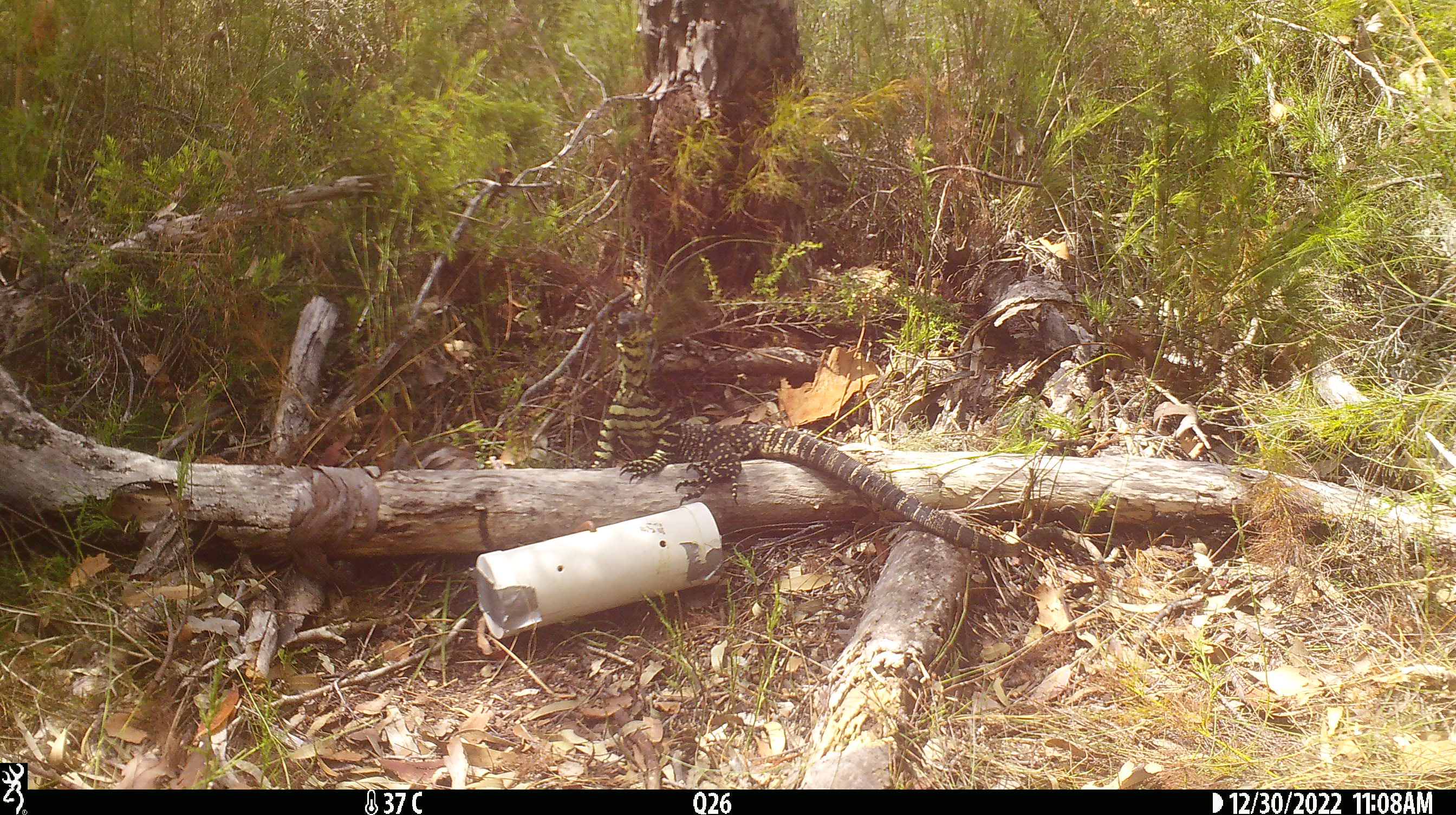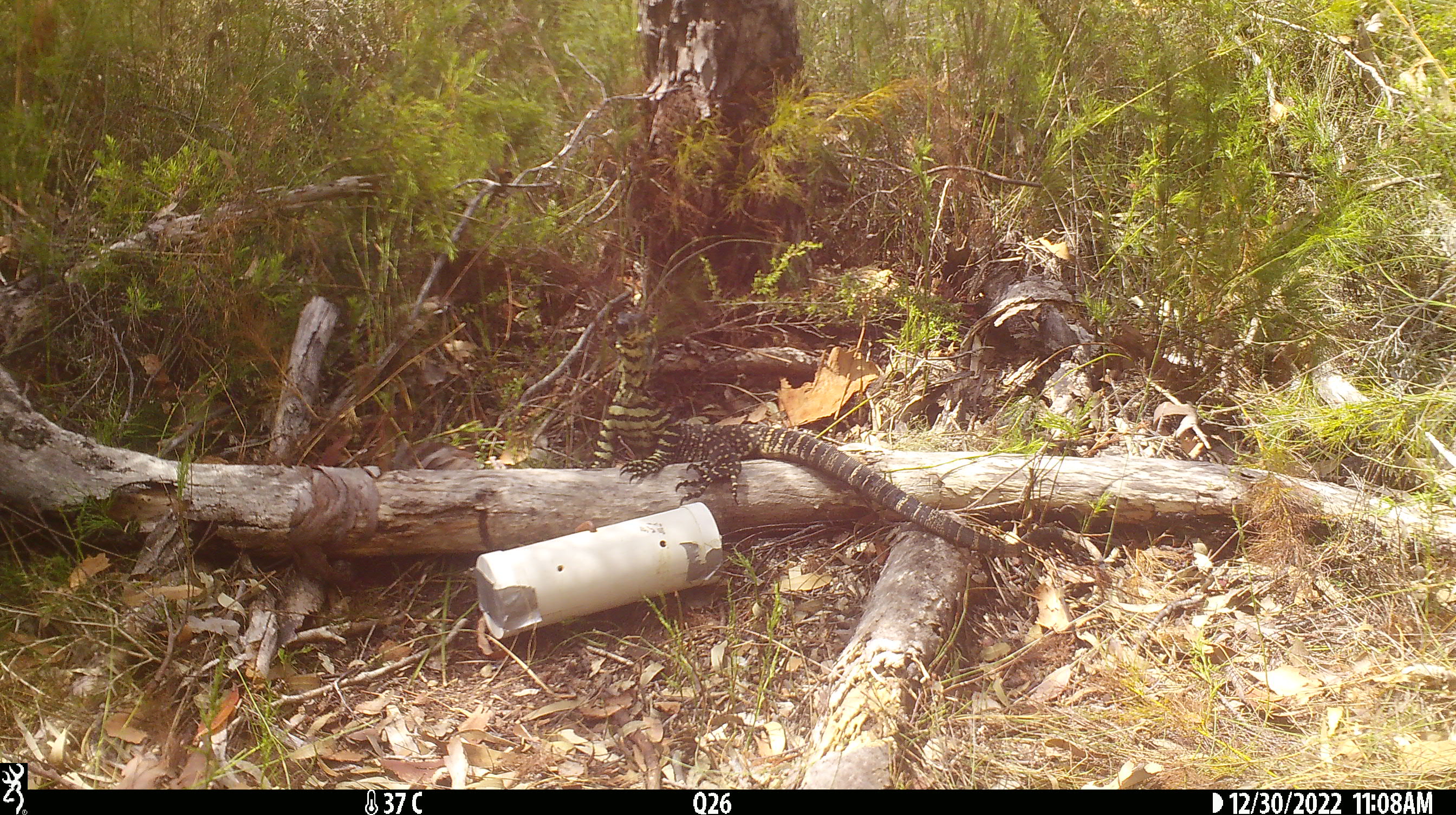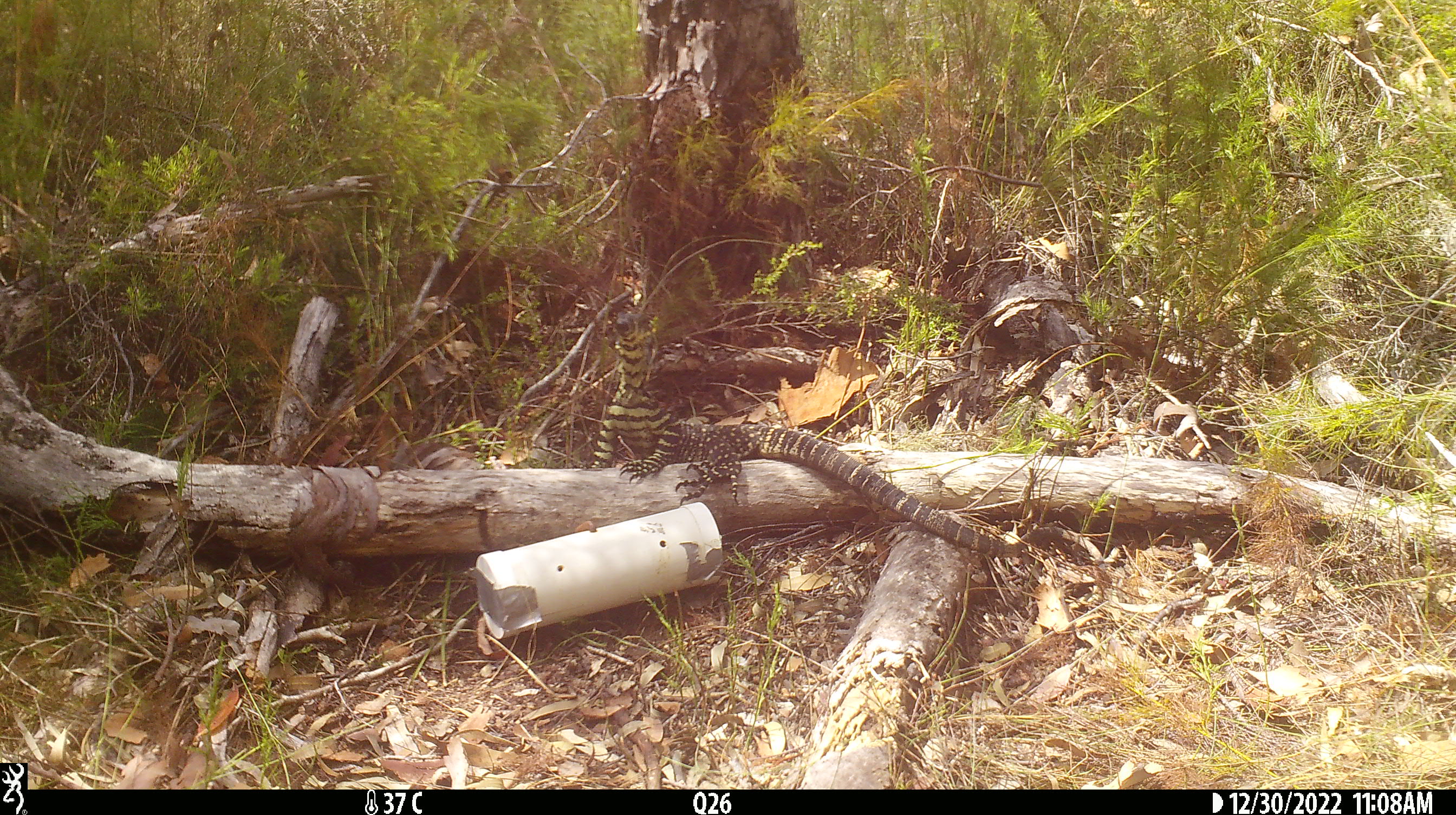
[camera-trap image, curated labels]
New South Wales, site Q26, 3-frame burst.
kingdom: Animalia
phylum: Chordata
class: Reptilia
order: Squamata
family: Varanidae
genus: Varanus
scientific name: Varanus varius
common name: lace monitor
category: goanna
Goanna (lace monitor) (Varanus varius).